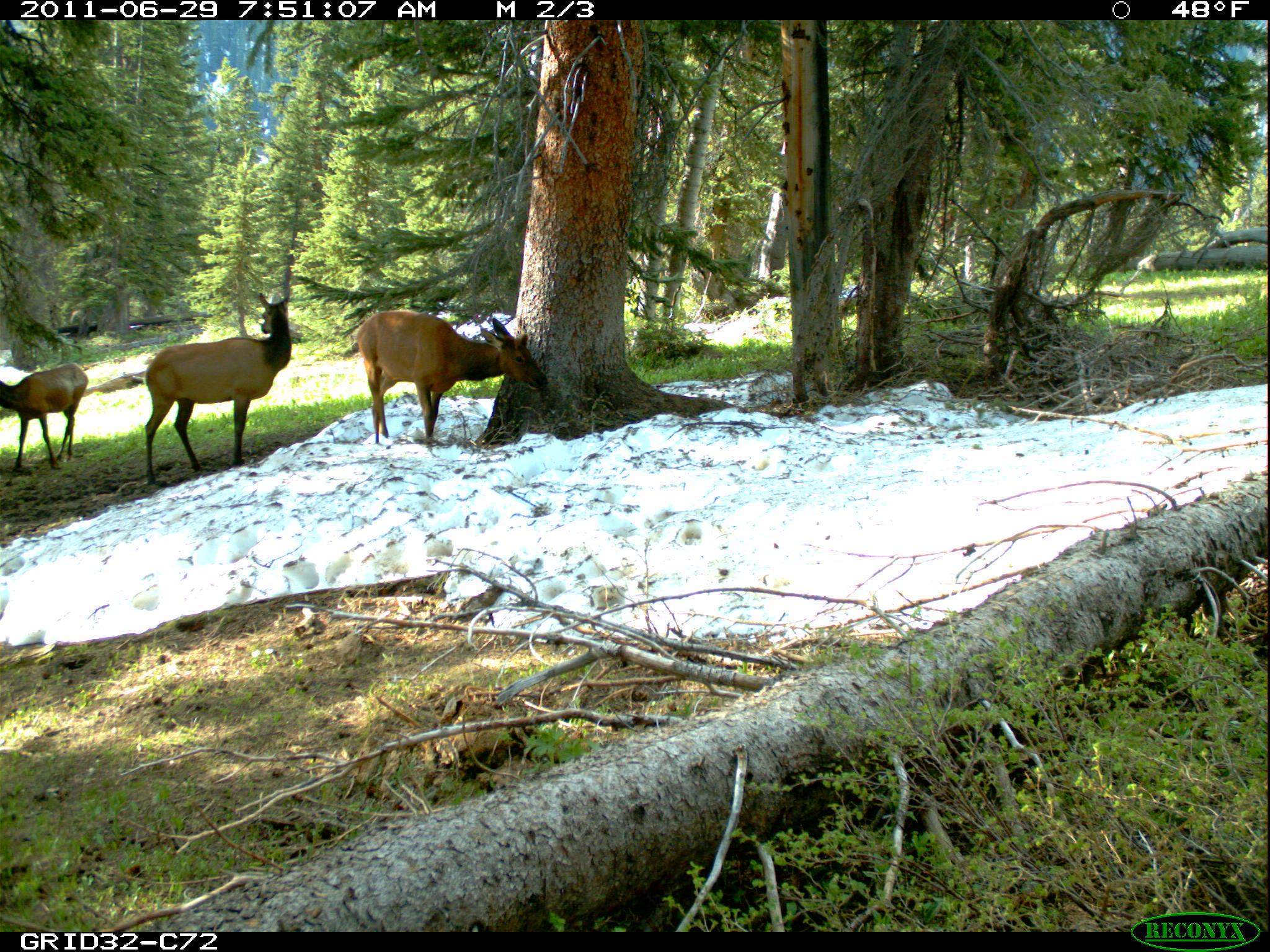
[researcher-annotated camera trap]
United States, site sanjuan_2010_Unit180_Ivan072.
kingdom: Animalia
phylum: Chordata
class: Mammalia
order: Artiodactyla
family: Cervidae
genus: Cervus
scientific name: Cervus elaphus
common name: red deer